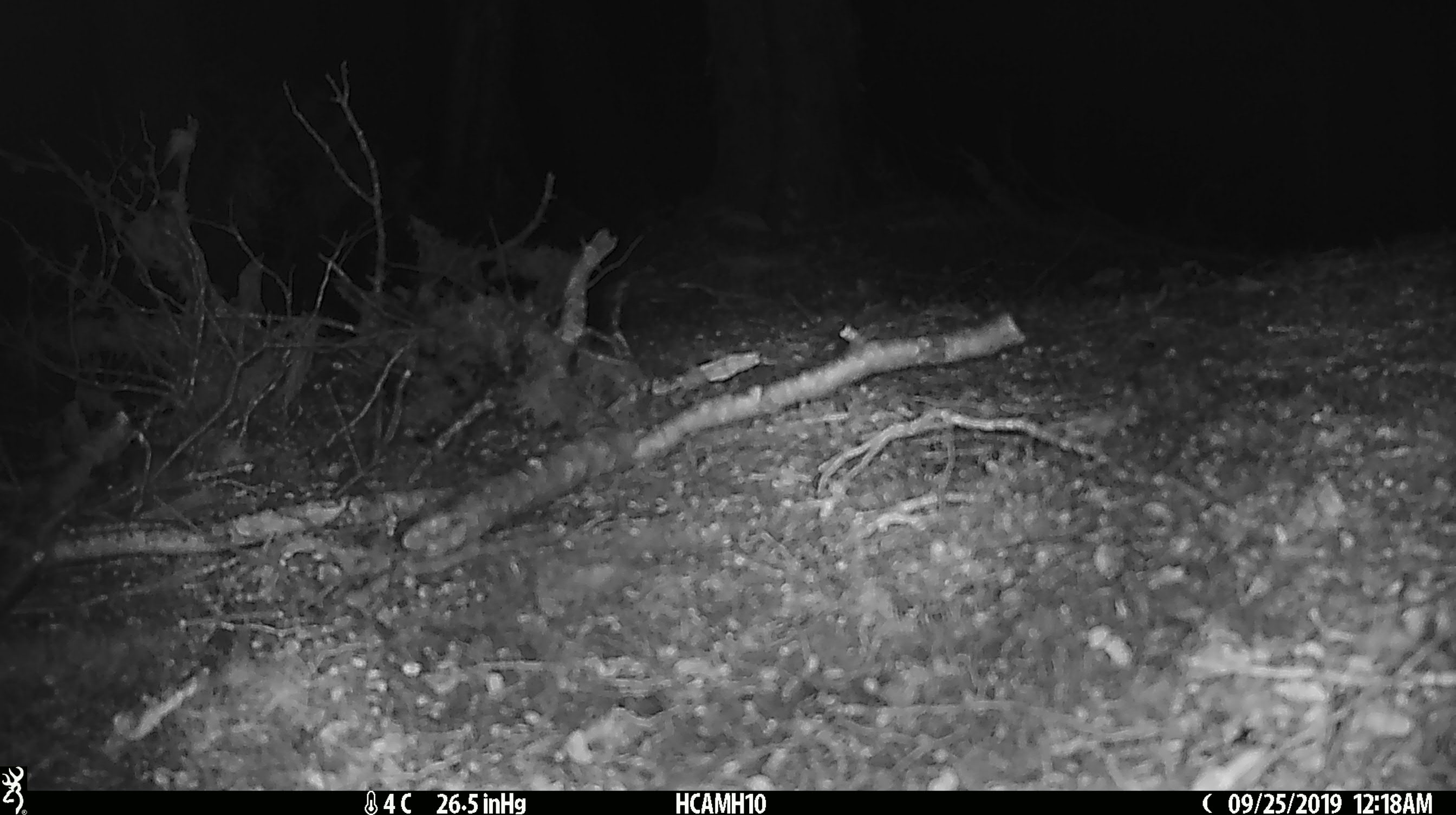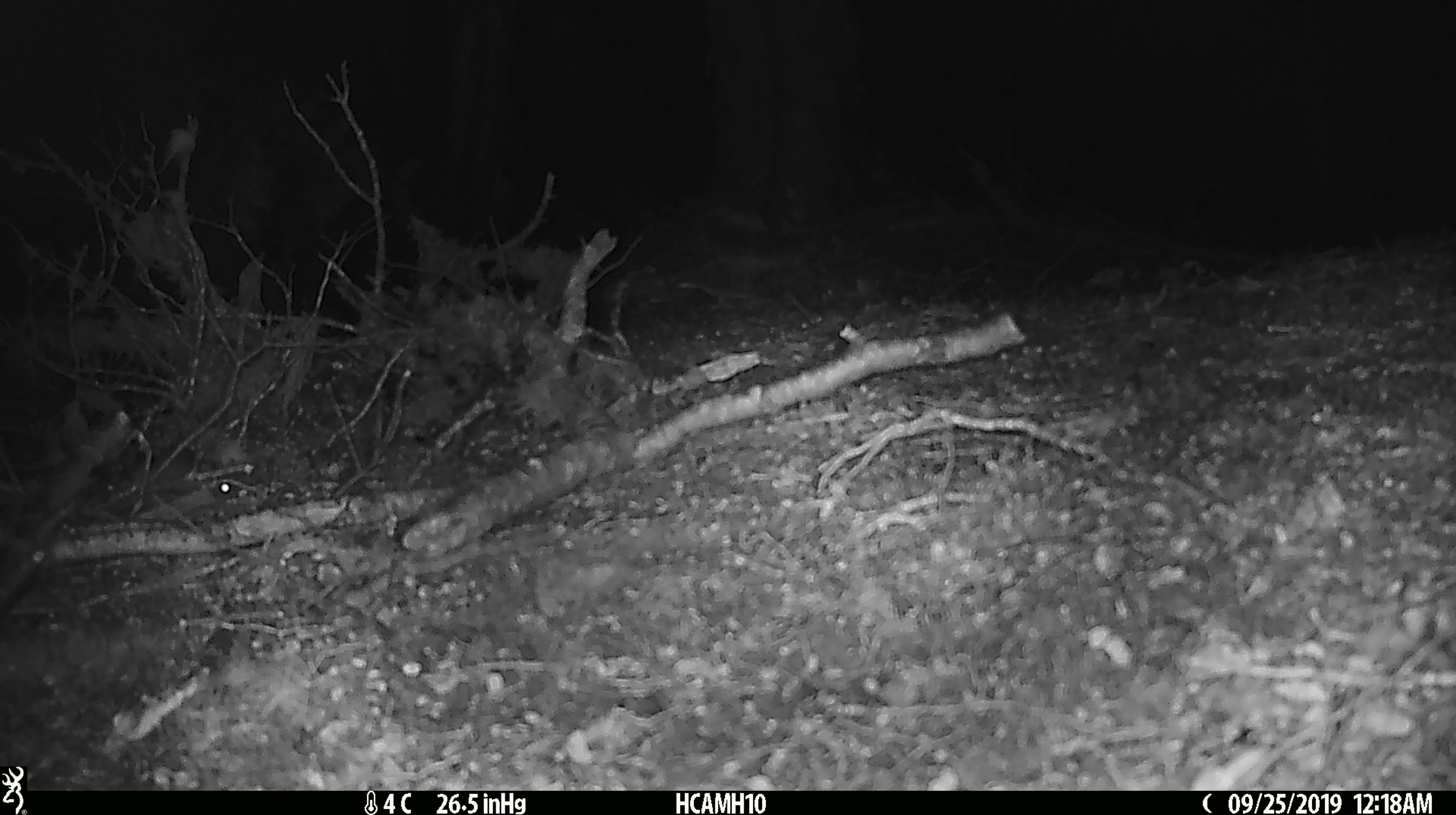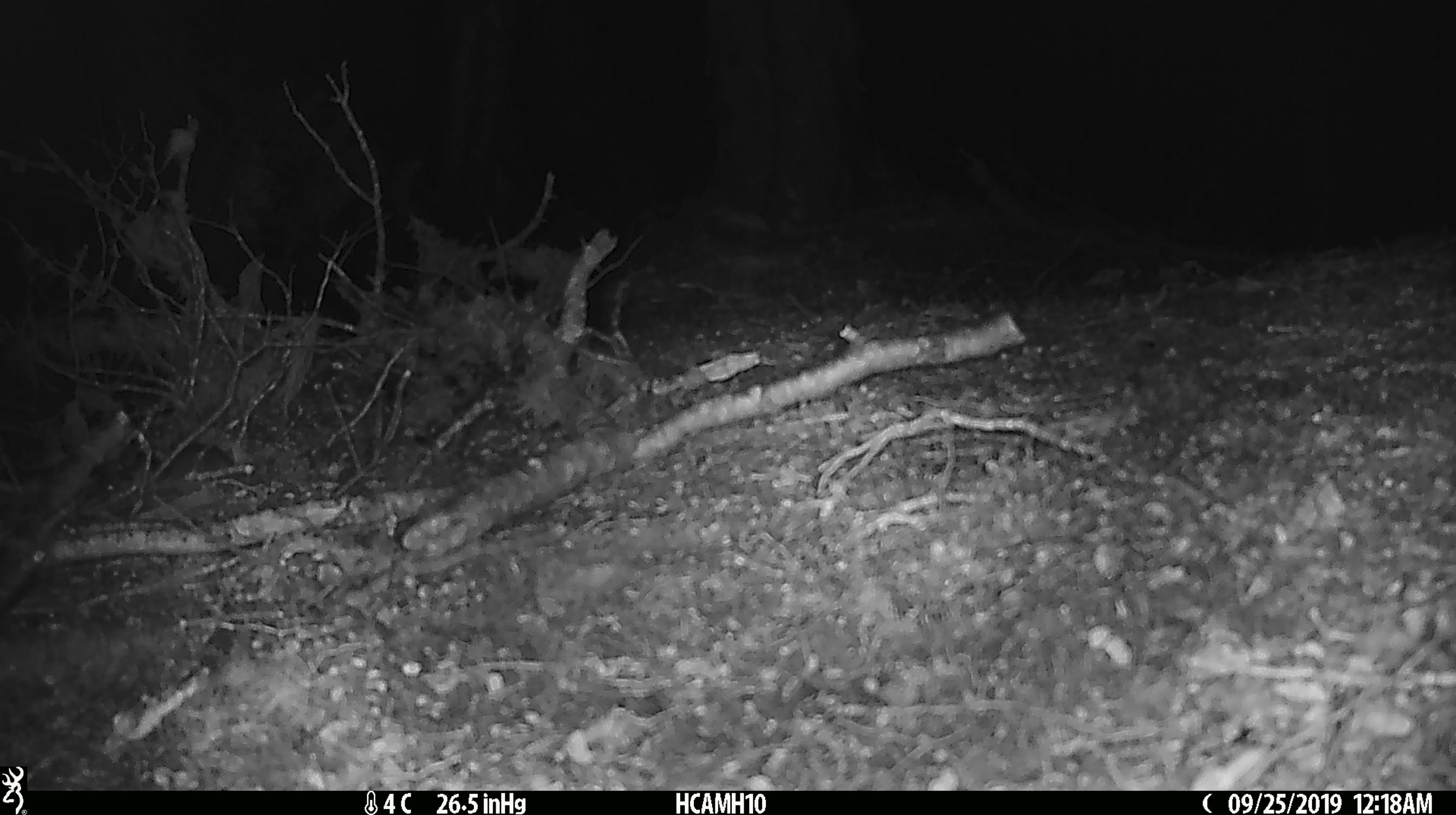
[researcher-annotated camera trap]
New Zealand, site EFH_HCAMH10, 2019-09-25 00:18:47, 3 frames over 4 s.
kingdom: Animalia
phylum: Chordata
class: Mammalia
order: Rodentia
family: Muridae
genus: Mus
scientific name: Mus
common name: mouse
Mouse (Mus).